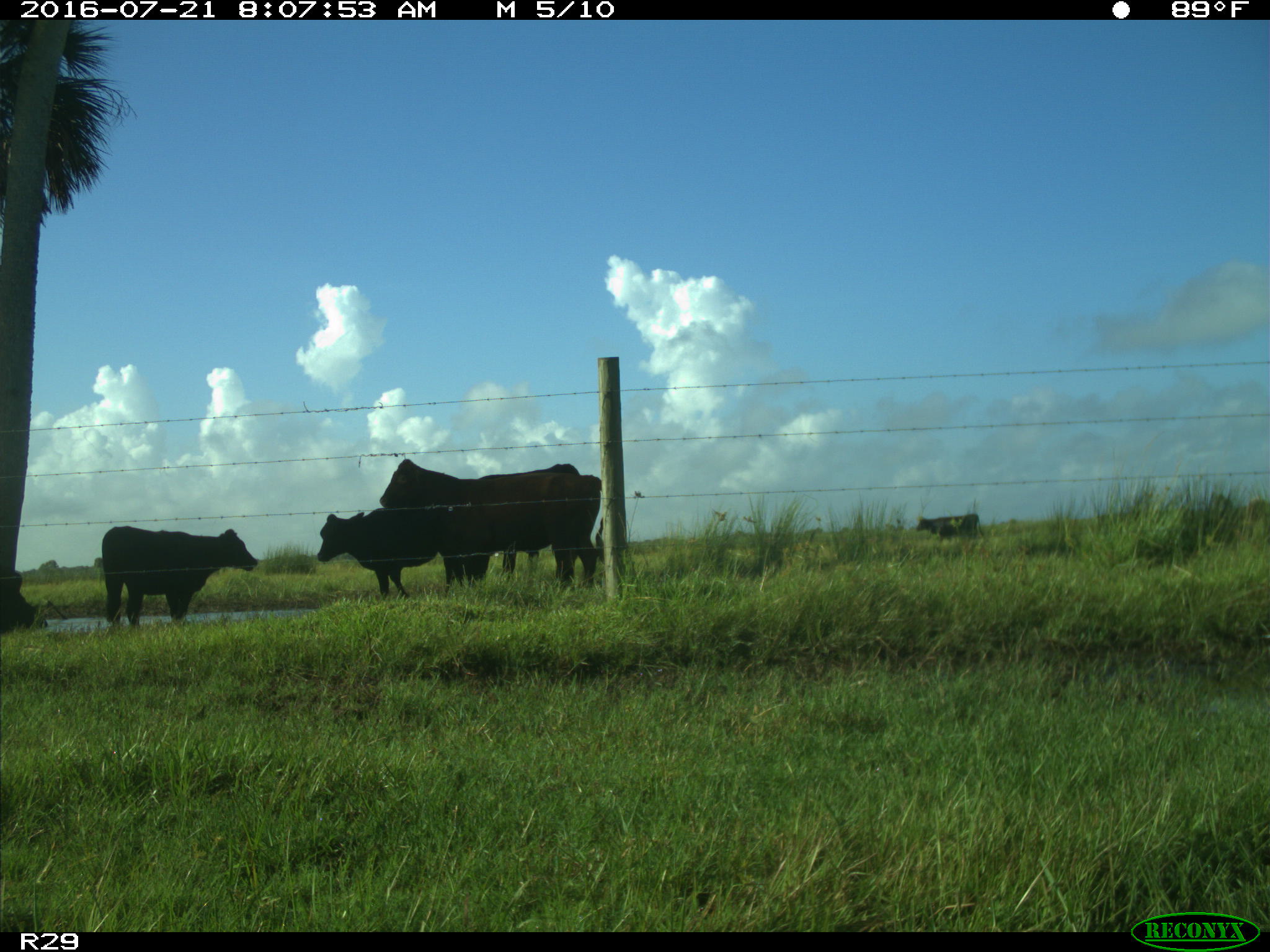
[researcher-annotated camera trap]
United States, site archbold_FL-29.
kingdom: Animalia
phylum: Chordata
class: Mammalia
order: Artiodactyla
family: Bovidae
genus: Bos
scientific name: Bos taurus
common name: domestic cow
Bos taurus (domestic cow).